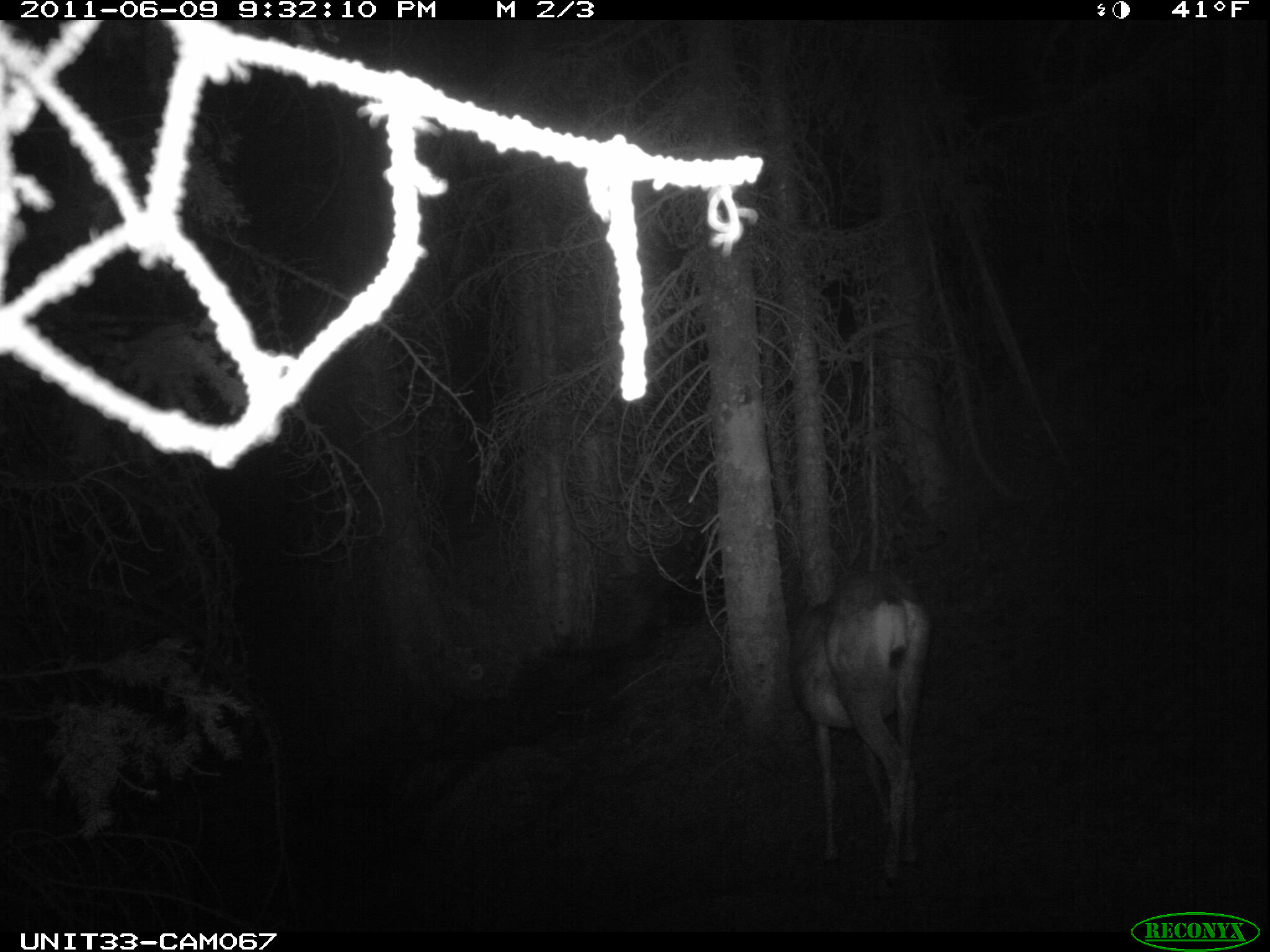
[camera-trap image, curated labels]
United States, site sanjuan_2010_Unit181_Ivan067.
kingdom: Animalia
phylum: Chordata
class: Mammalia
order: Artiodactyla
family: Cervidae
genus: Odocoileus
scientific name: Odocoileus hemionus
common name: mule deer